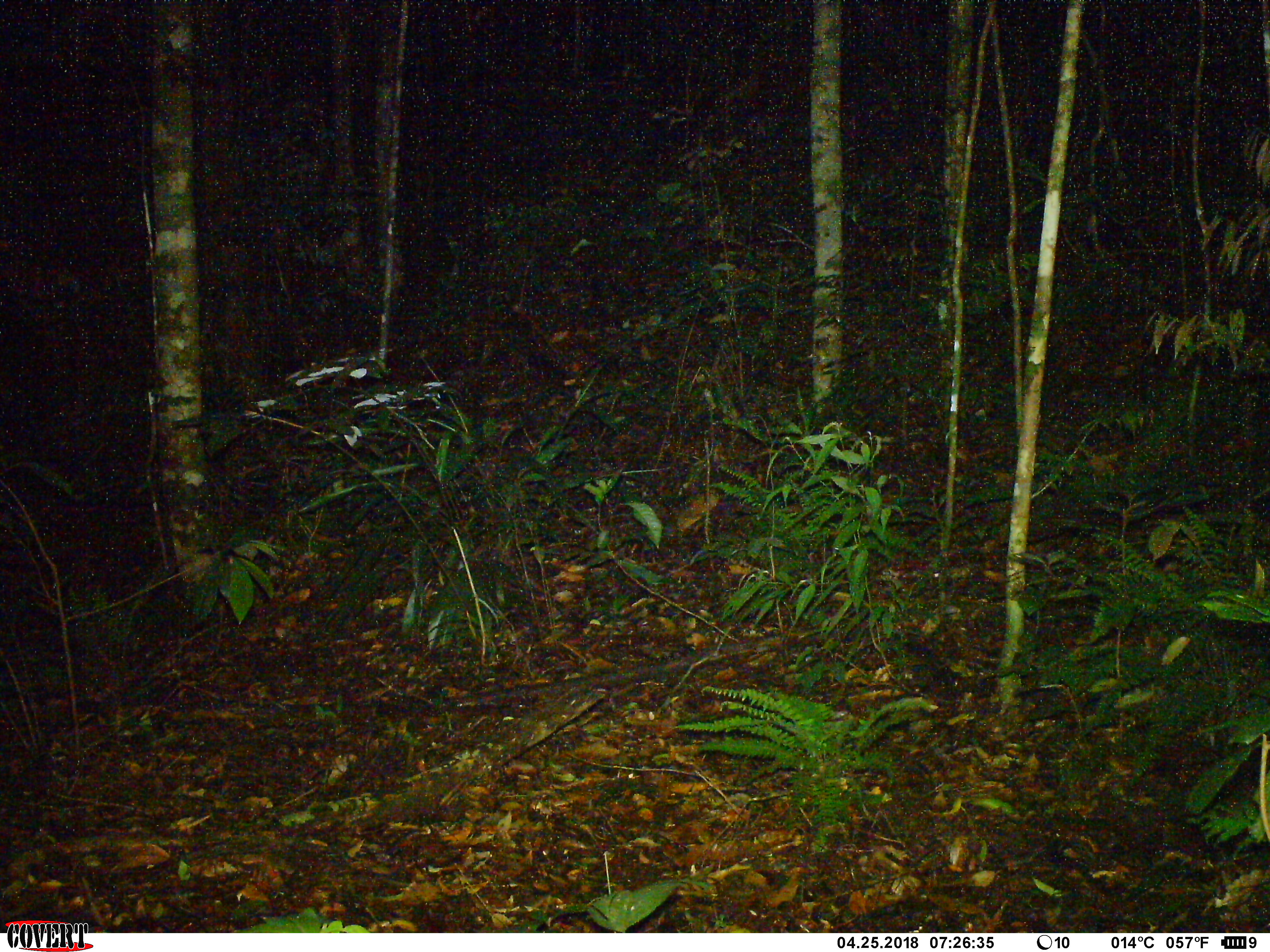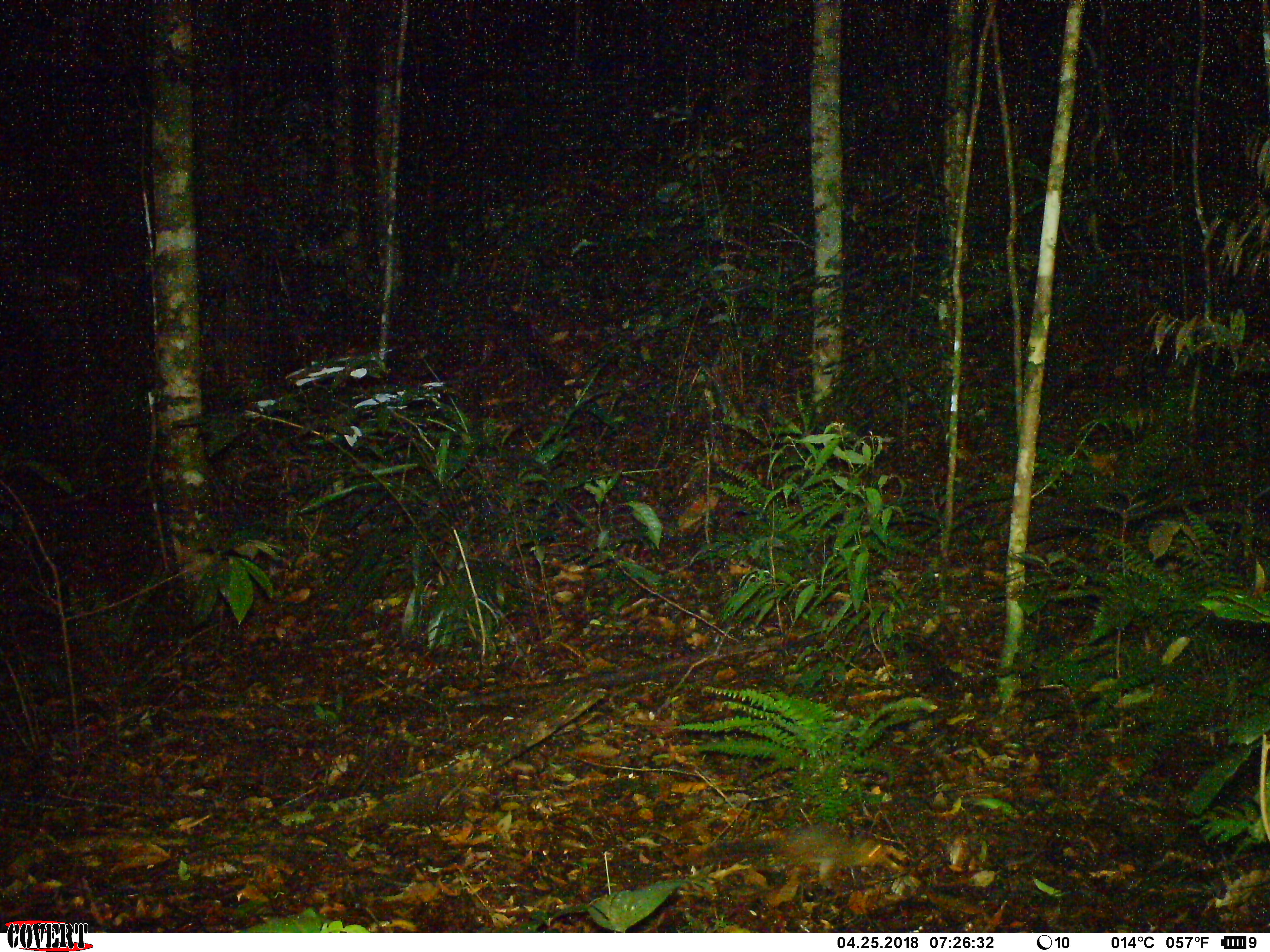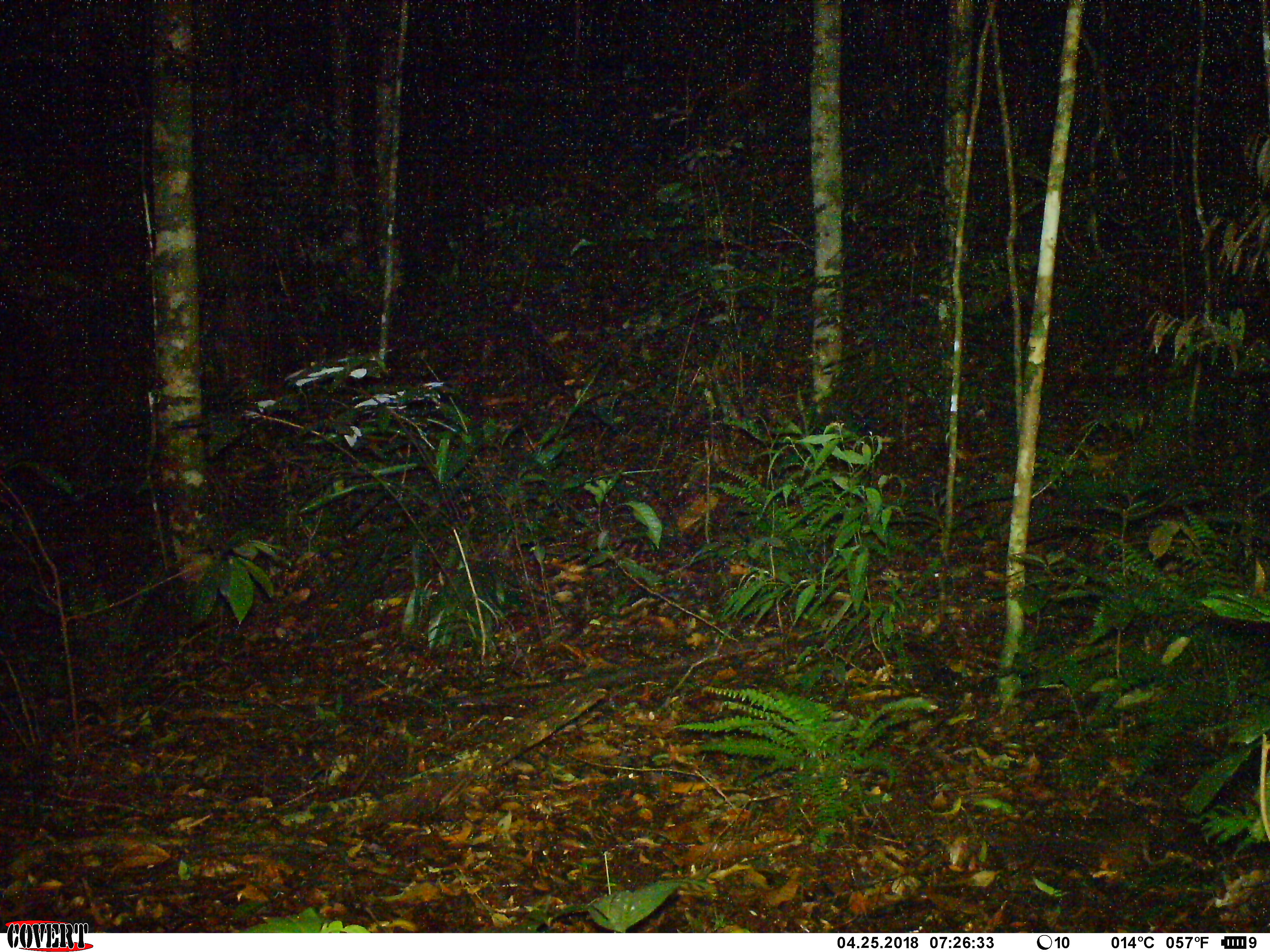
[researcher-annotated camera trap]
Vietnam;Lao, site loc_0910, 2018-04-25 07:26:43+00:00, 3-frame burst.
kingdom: Animalia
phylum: Chordata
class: Mammalia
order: Rodentia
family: Sciuridae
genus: Dremomys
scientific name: Dremomys rufigenis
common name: red-cheeked squirrel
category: red cheeked squirrel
Red cheeked squirrel (red-cheeked squirrel) (Dremomys rufigenis). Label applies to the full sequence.